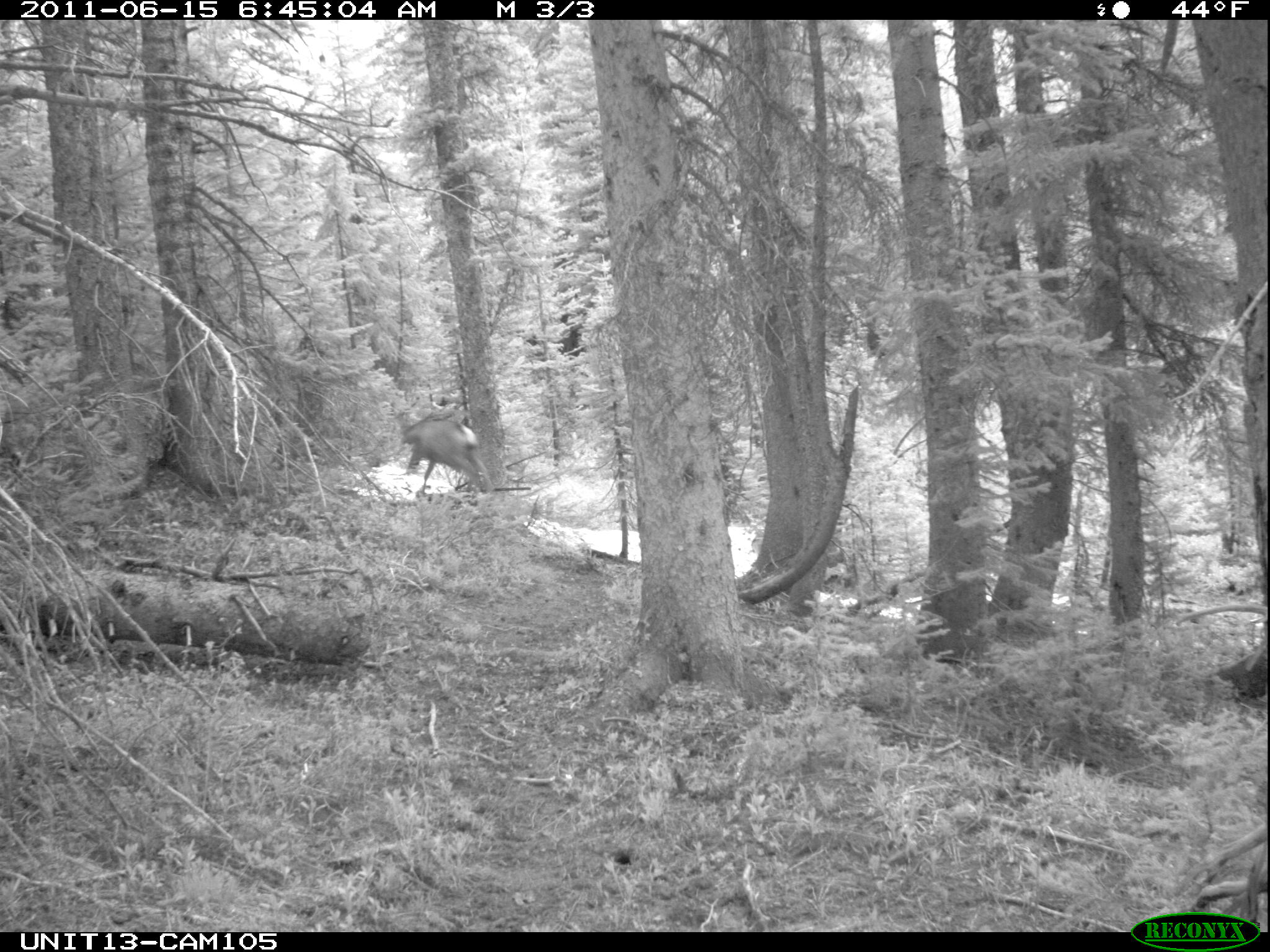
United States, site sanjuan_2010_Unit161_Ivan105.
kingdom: Animalia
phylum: Chordata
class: Mammalia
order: Artiodactyla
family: Cervidae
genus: Odocoileus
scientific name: Odocoileus hemionus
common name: mule deer